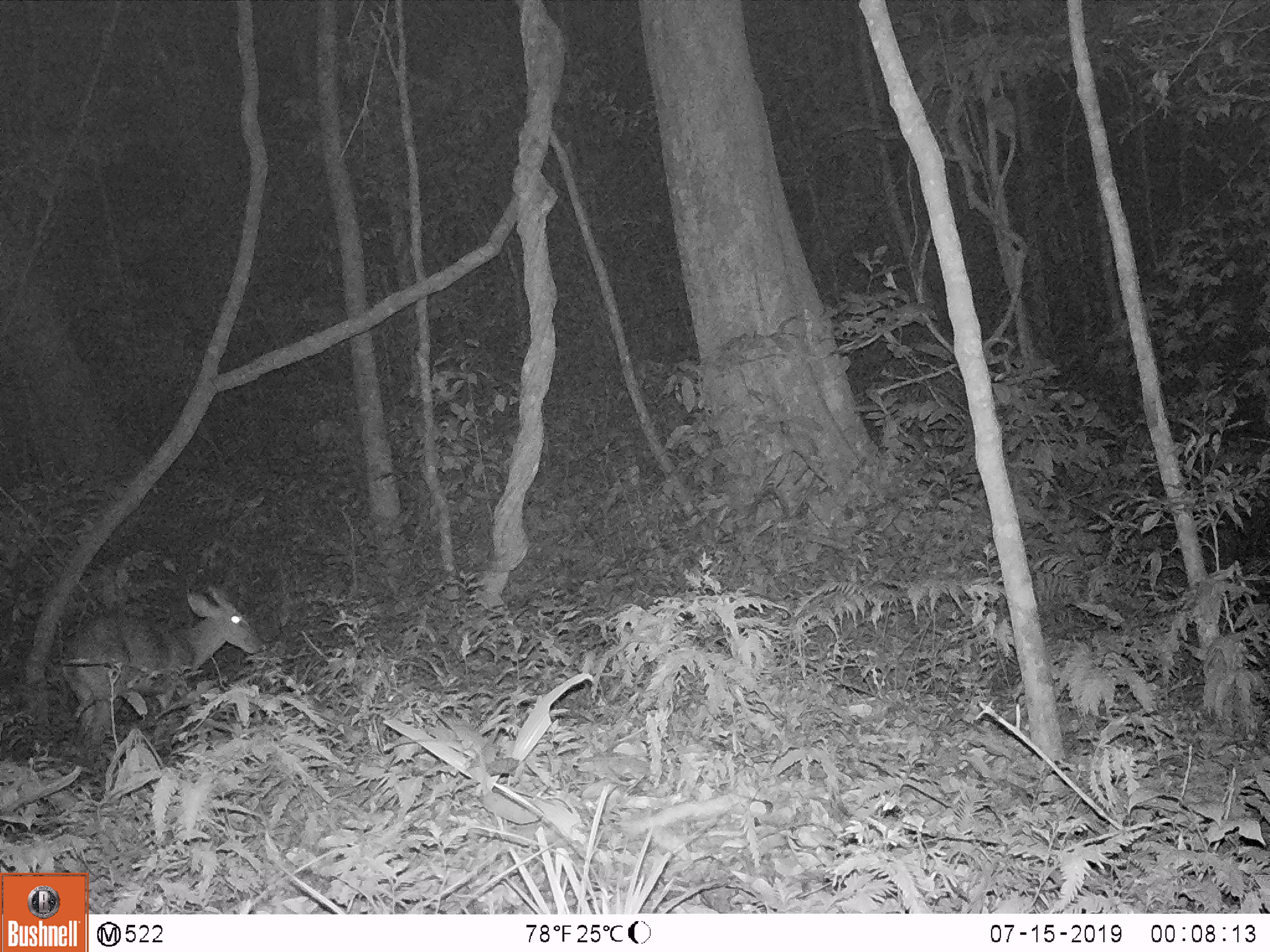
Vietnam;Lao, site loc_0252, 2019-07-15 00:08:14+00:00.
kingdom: Animalia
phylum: Chordata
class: Mammalia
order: Artiodactyla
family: Cervidae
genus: Muntiacus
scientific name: Muntiacus rooseveltorum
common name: roosevelt's muntjac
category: roosevelts muntjac group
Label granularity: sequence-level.